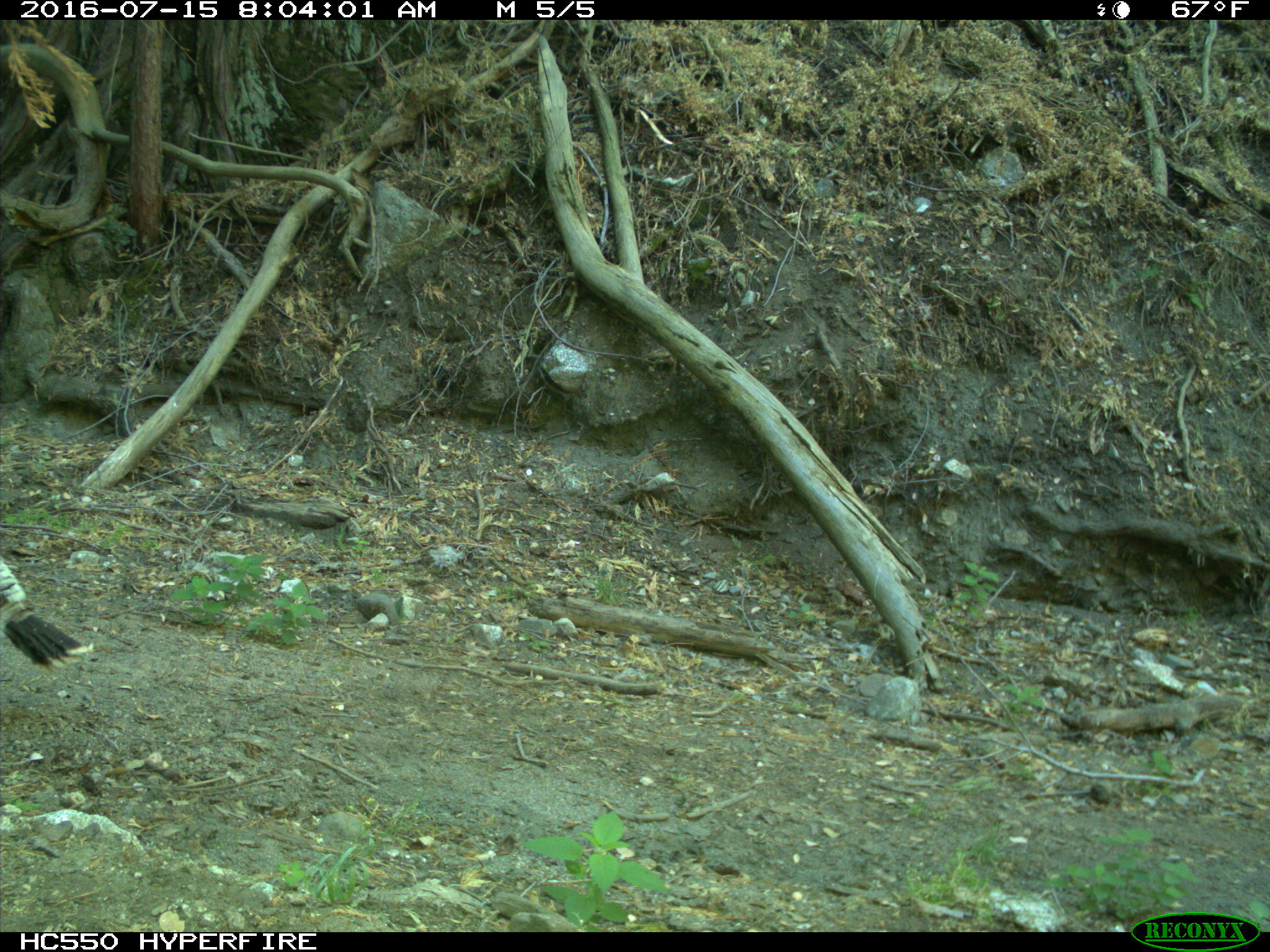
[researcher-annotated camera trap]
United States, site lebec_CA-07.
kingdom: Animalia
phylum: Chordata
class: Aves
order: Galliformes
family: Phasianidae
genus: Meleagris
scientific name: Meleagris gallopavo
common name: wild turkey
Meleagris gallopavo (wild turkey).